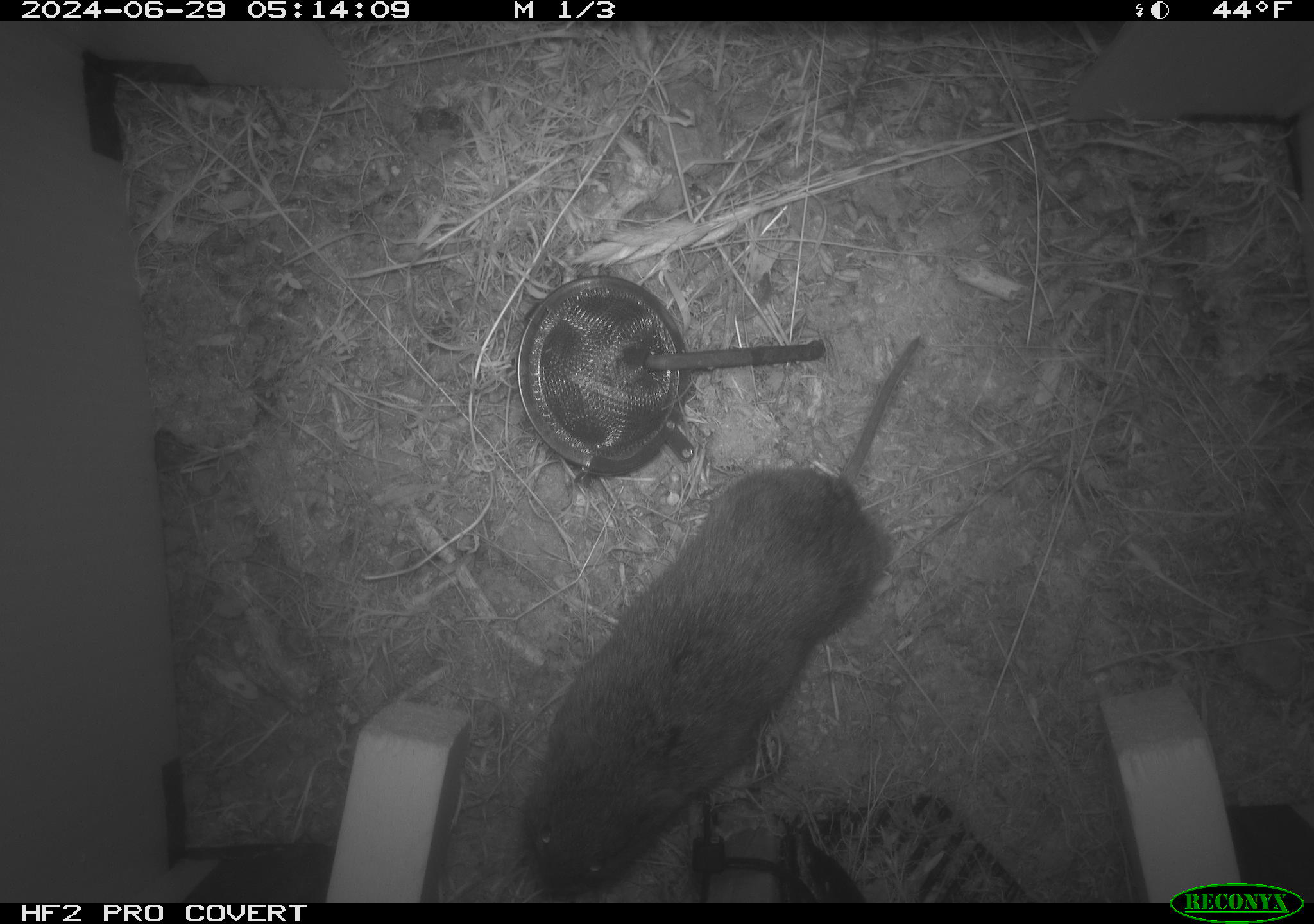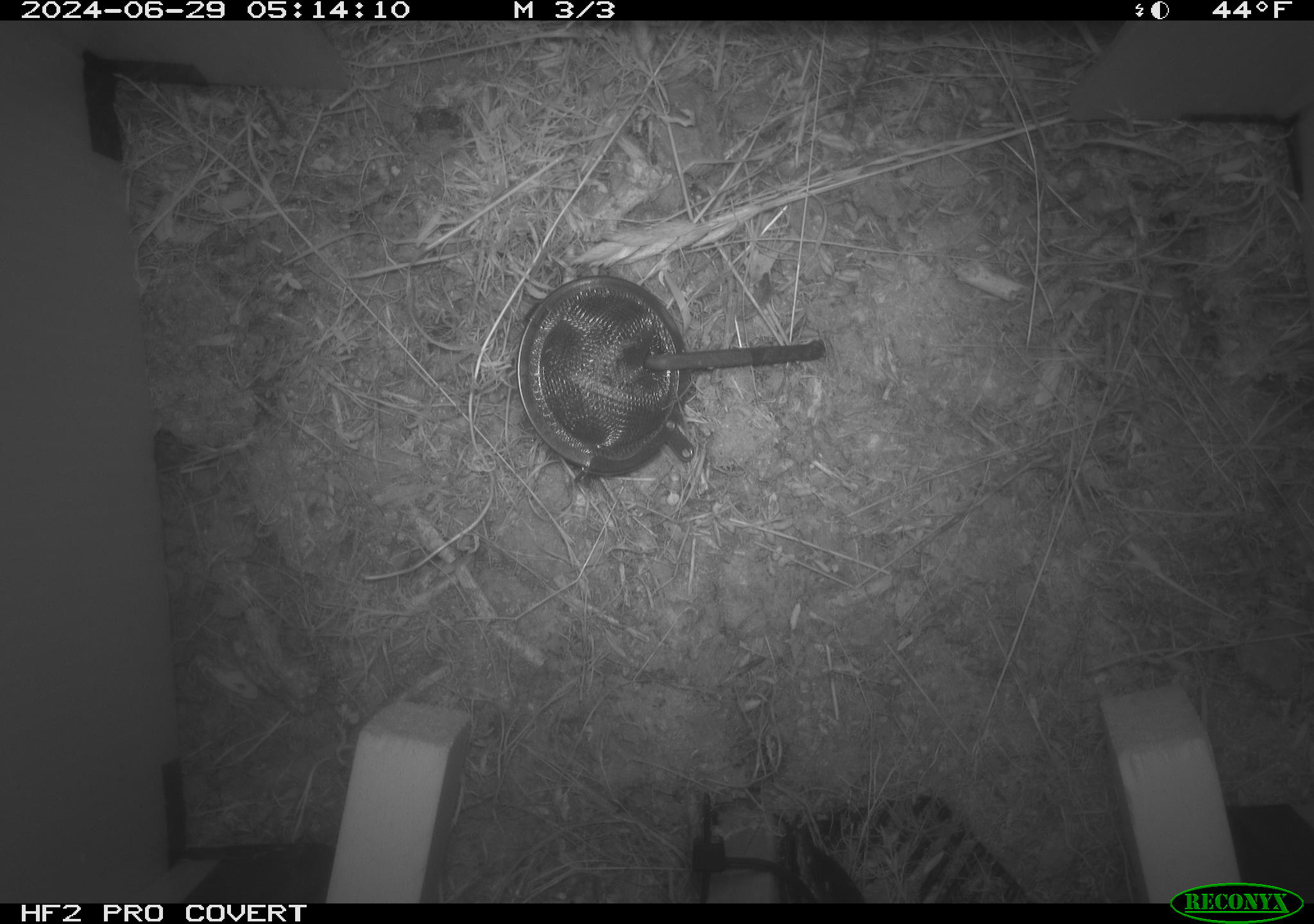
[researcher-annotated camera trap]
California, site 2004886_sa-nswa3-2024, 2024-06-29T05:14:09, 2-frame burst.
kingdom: Animalia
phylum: Chordata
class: Mammalia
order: Rodentia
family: Cricetidae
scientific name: Arvicolinae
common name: voles, lemmings, and muskrats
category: arvicolinae subfamily